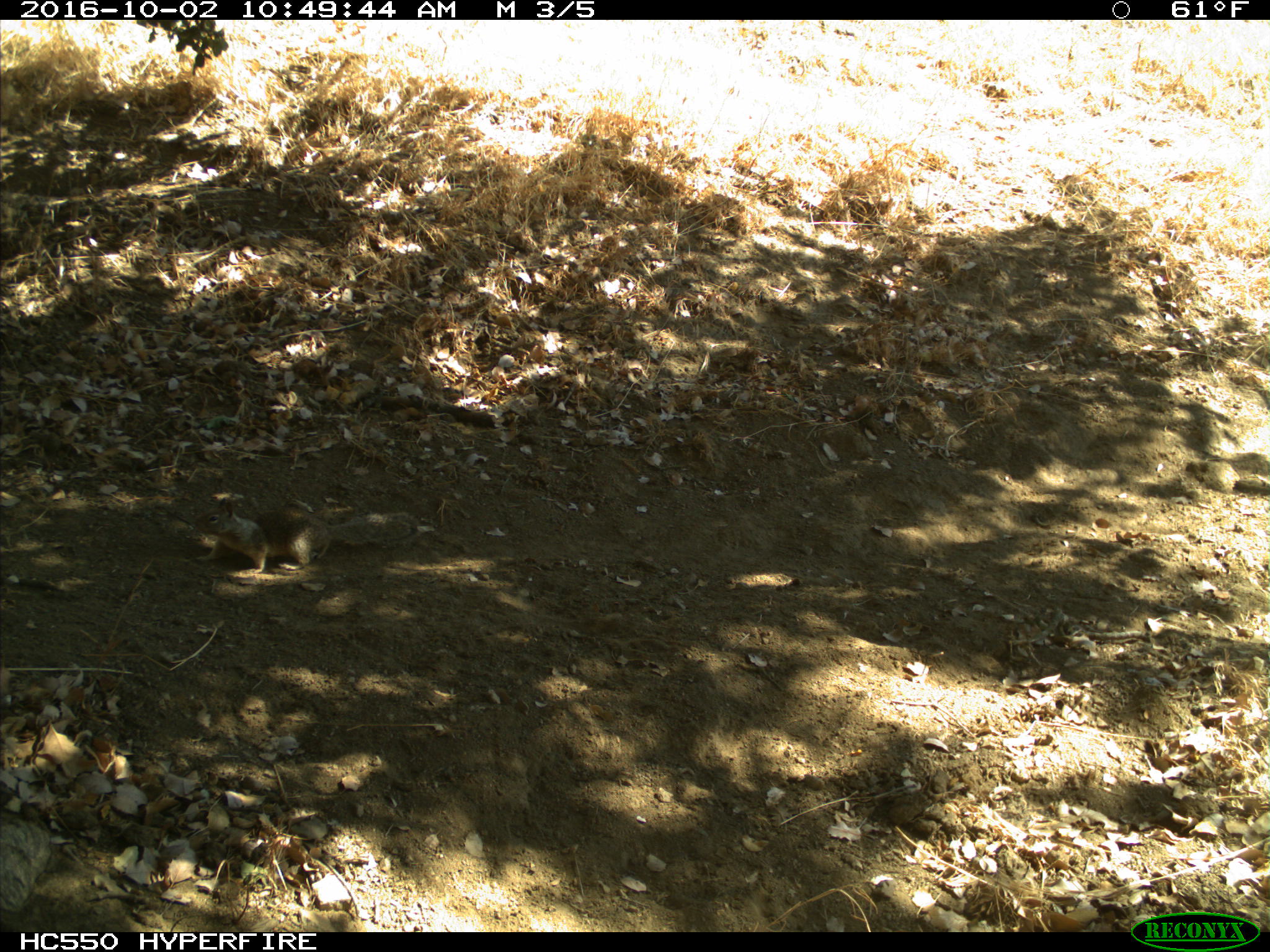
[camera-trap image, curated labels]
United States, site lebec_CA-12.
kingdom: Animalia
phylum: Chordata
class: Mammalia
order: Rodentia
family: Sciuridae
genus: Otospermophilus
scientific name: Otospermophilus beecheyi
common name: california ground squirrel